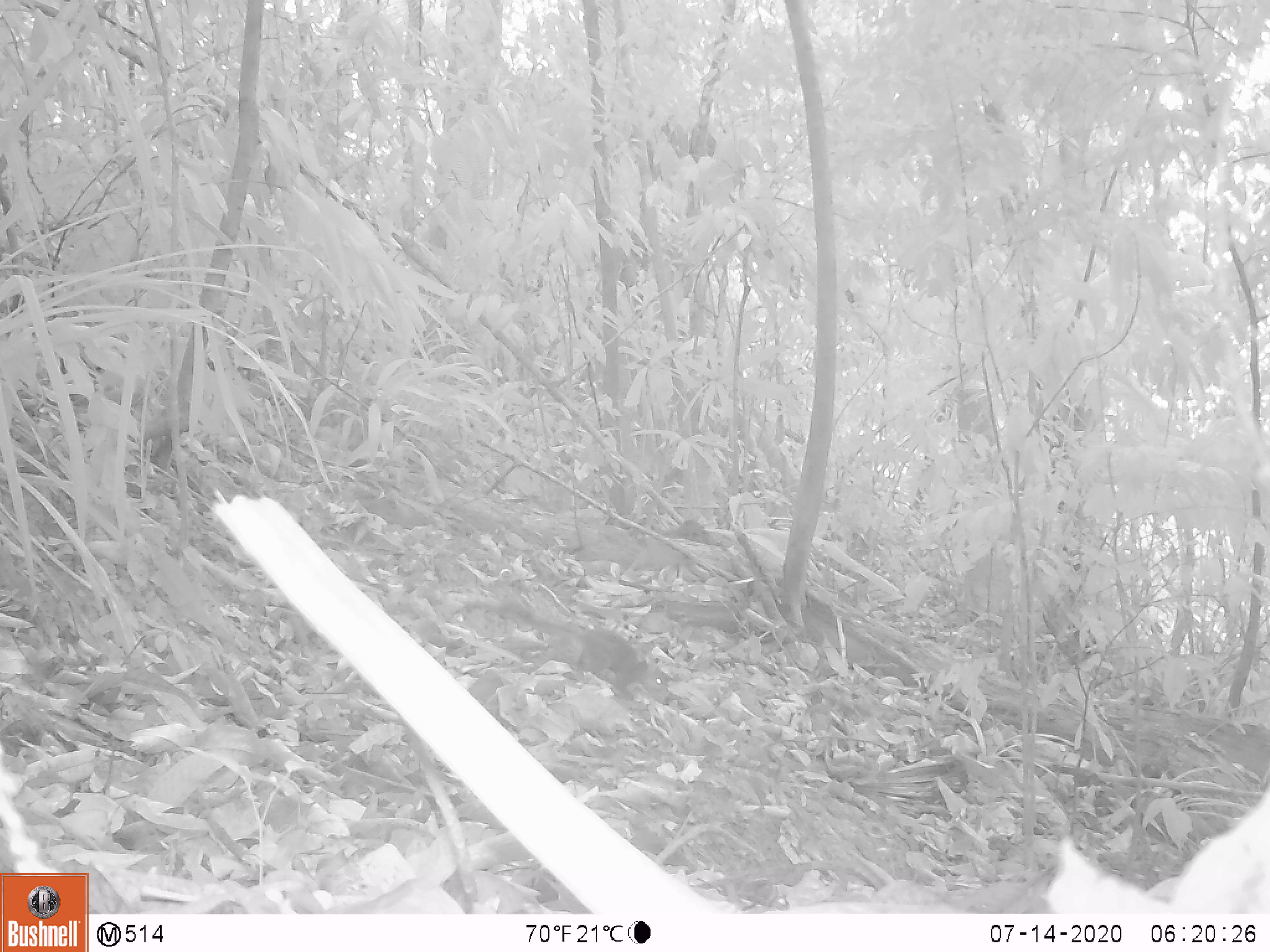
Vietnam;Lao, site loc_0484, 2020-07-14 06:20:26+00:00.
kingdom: Animalia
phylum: Chordata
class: Mammalia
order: Rodentia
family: Sciuridae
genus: Dremomys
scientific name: Dremomys rufigenis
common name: red-cheeked squirrel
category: red cheeked squirrel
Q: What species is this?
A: Red cheeked squirrel (red-cheeked squirrel) (Dremomys rufigenis).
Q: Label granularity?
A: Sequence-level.